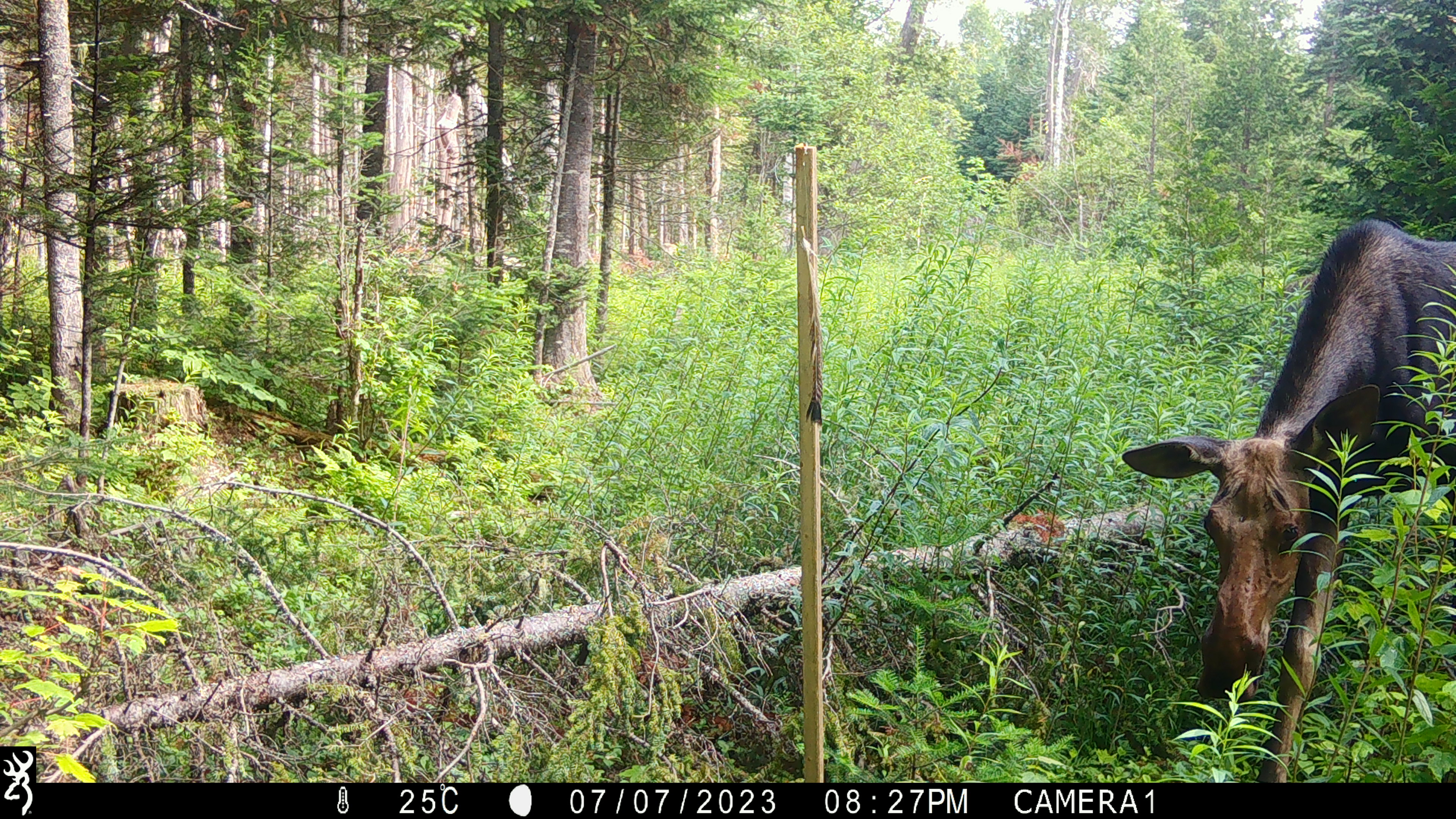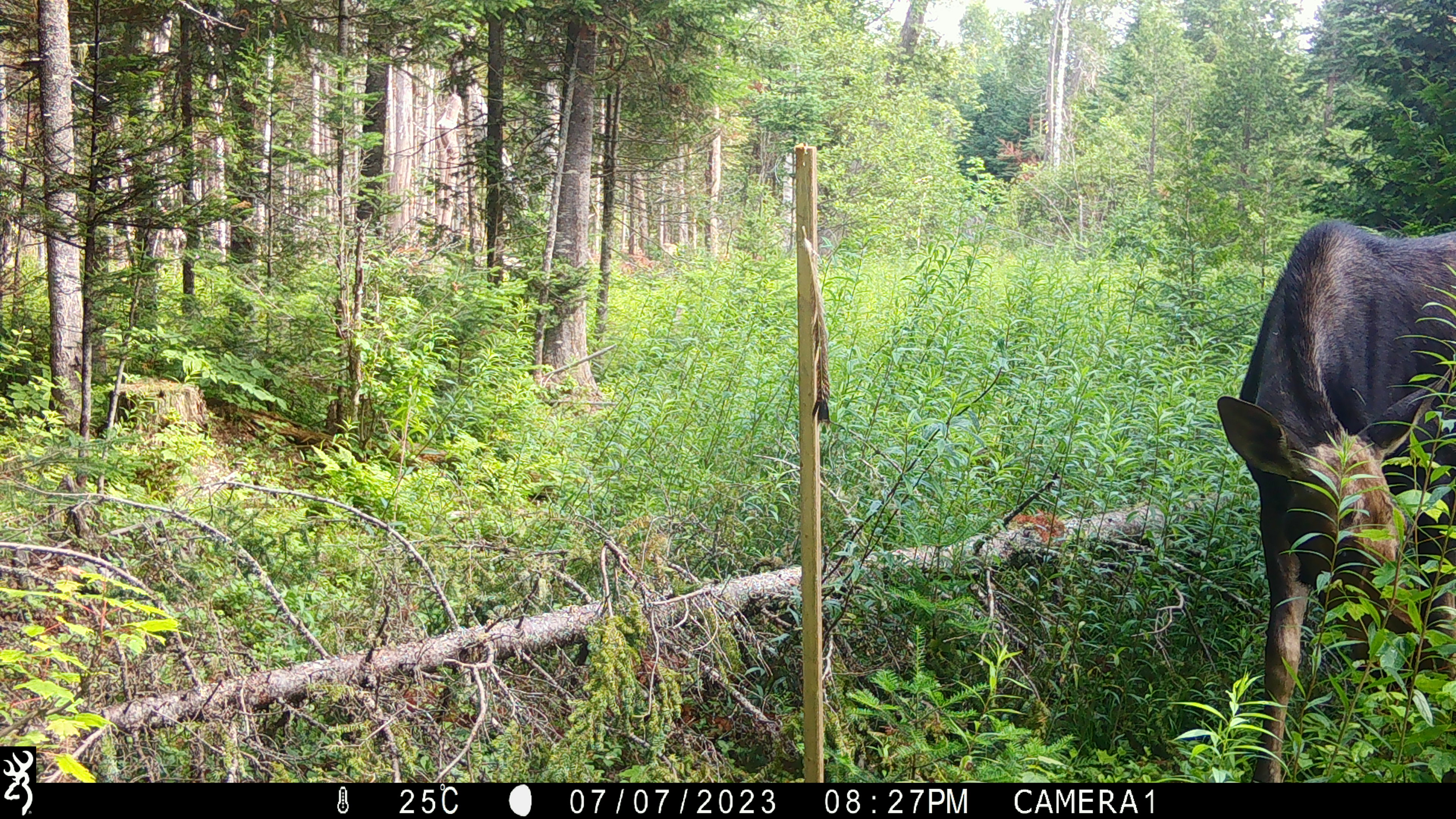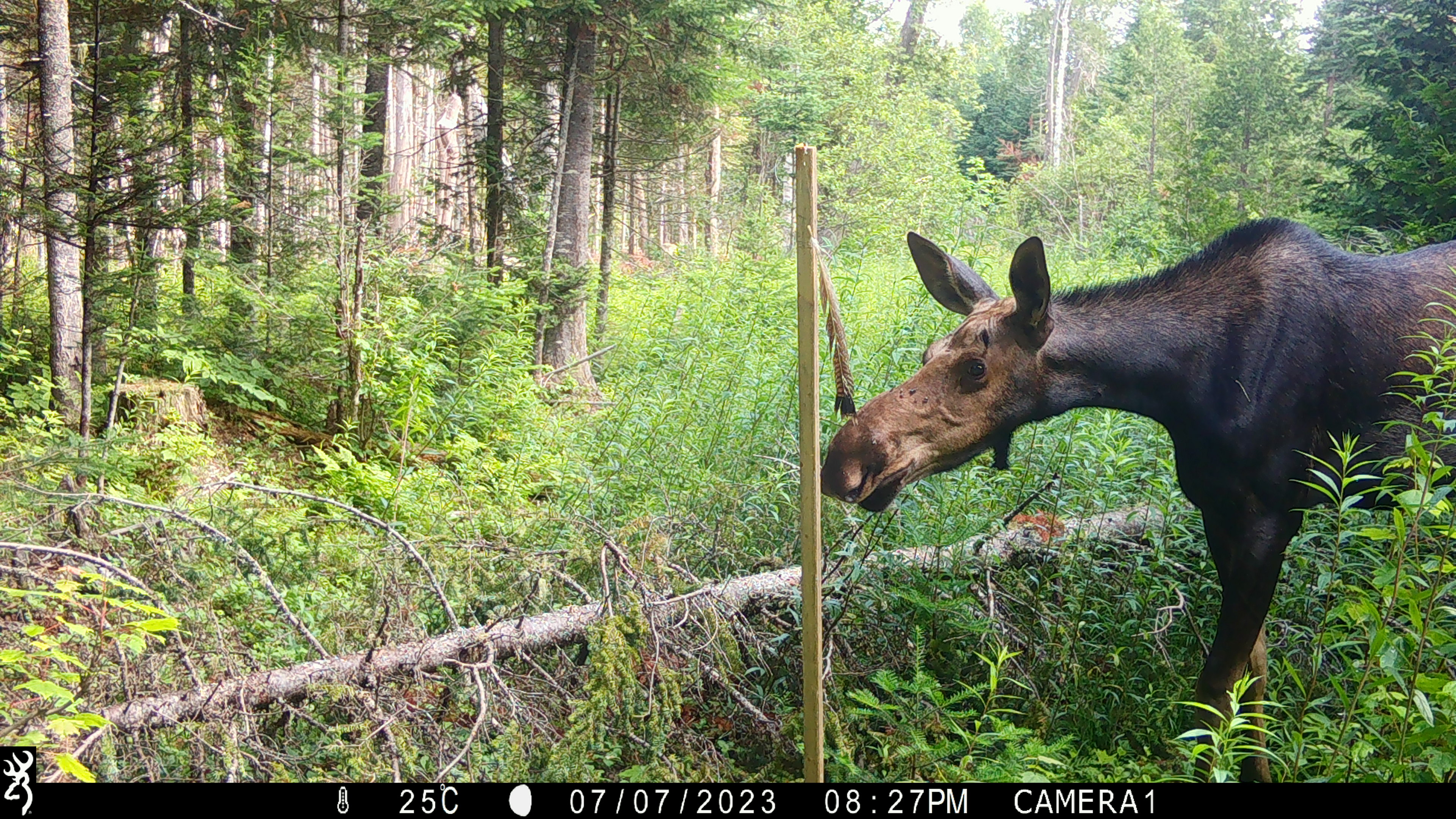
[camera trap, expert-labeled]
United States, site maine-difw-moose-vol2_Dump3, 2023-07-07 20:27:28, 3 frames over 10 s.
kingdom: Animalia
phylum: Chordata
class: Mammalia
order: Artiodactyla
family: Cervidae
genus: Alces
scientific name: Alces alces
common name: moose